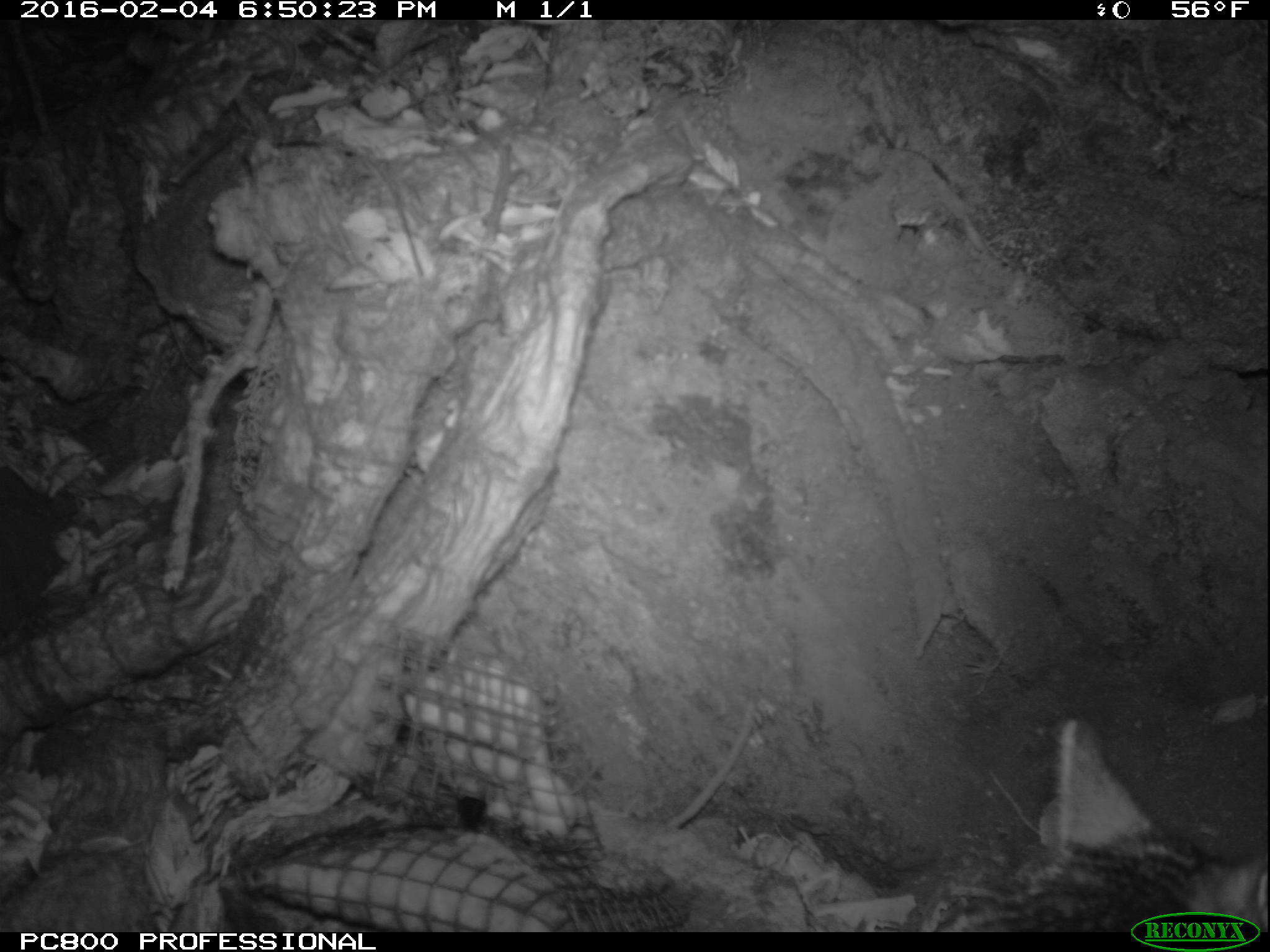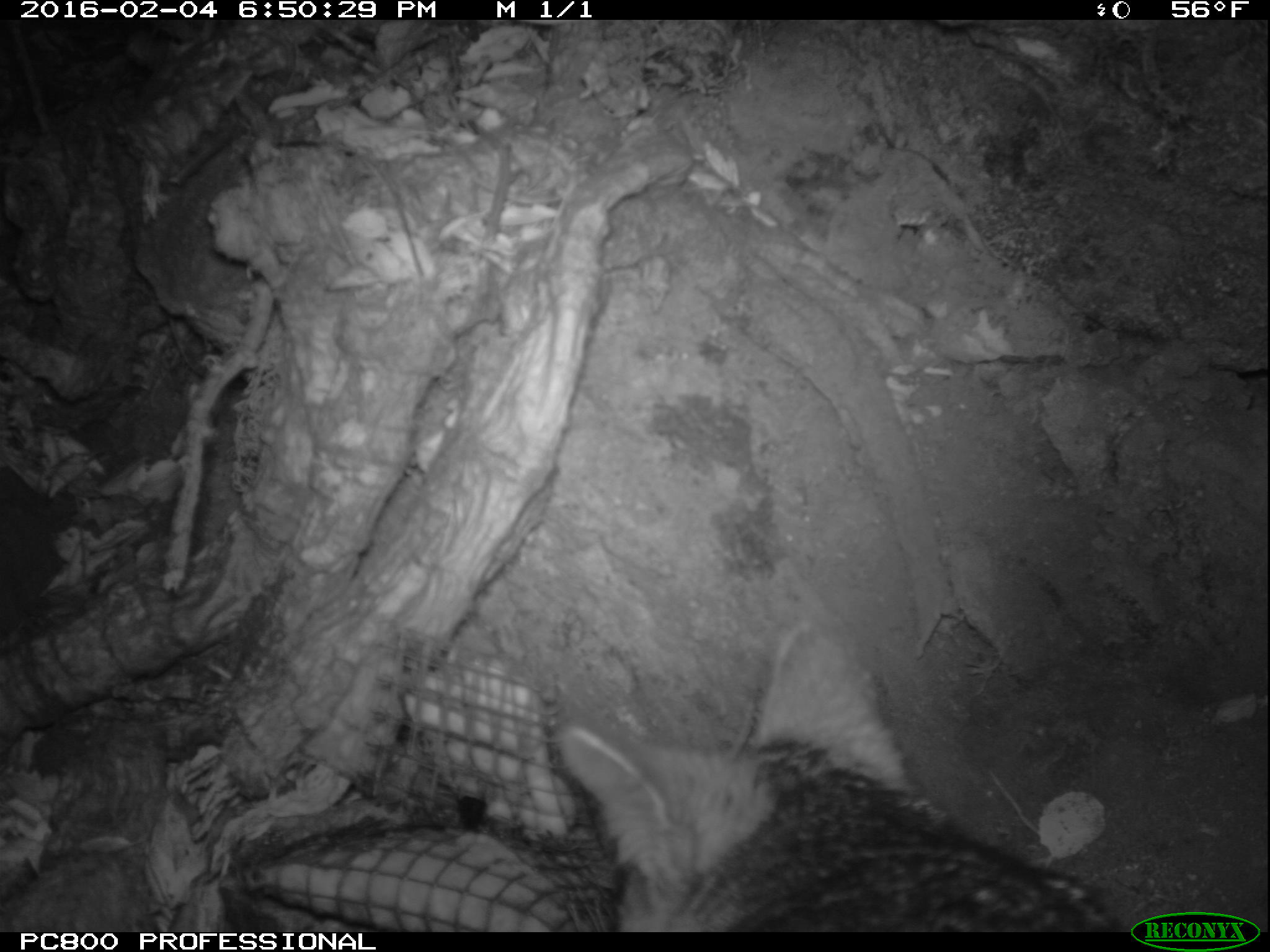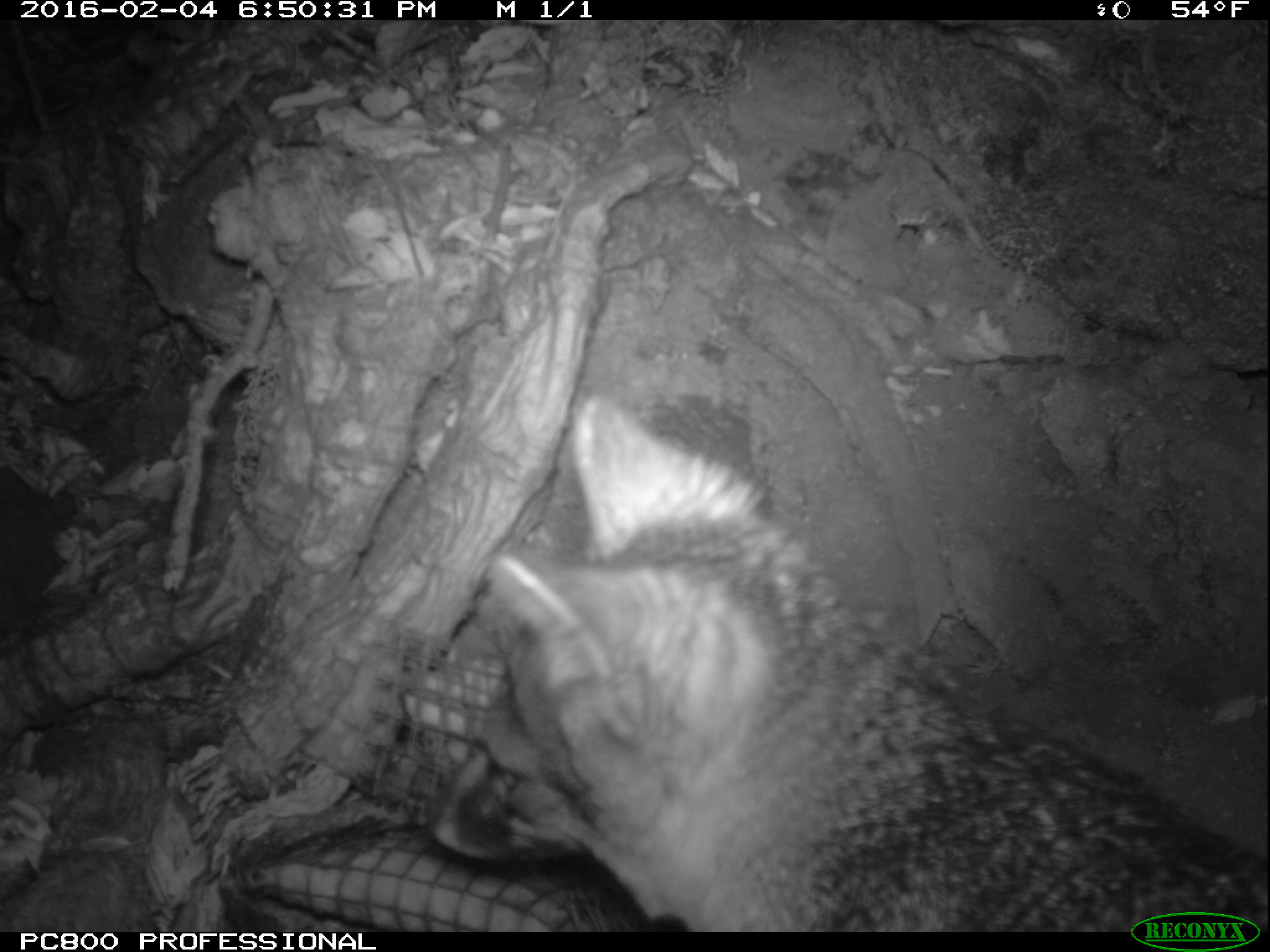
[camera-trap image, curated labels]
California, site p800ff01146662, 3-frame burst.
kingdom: Animalia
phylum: Chordata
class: Mammalia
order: Carnivora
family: Canidae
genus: Urocyon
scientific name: Urocyon littoralis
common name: island fox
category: fox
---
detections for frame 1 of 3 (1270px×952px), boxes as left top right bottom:
fox: 918 714 1269 932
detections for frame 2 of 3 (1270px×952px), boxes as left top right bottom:
fox: 561 621 1125 932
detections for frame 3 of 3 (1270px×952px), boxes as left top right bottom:
fox: 425 392 1268 932